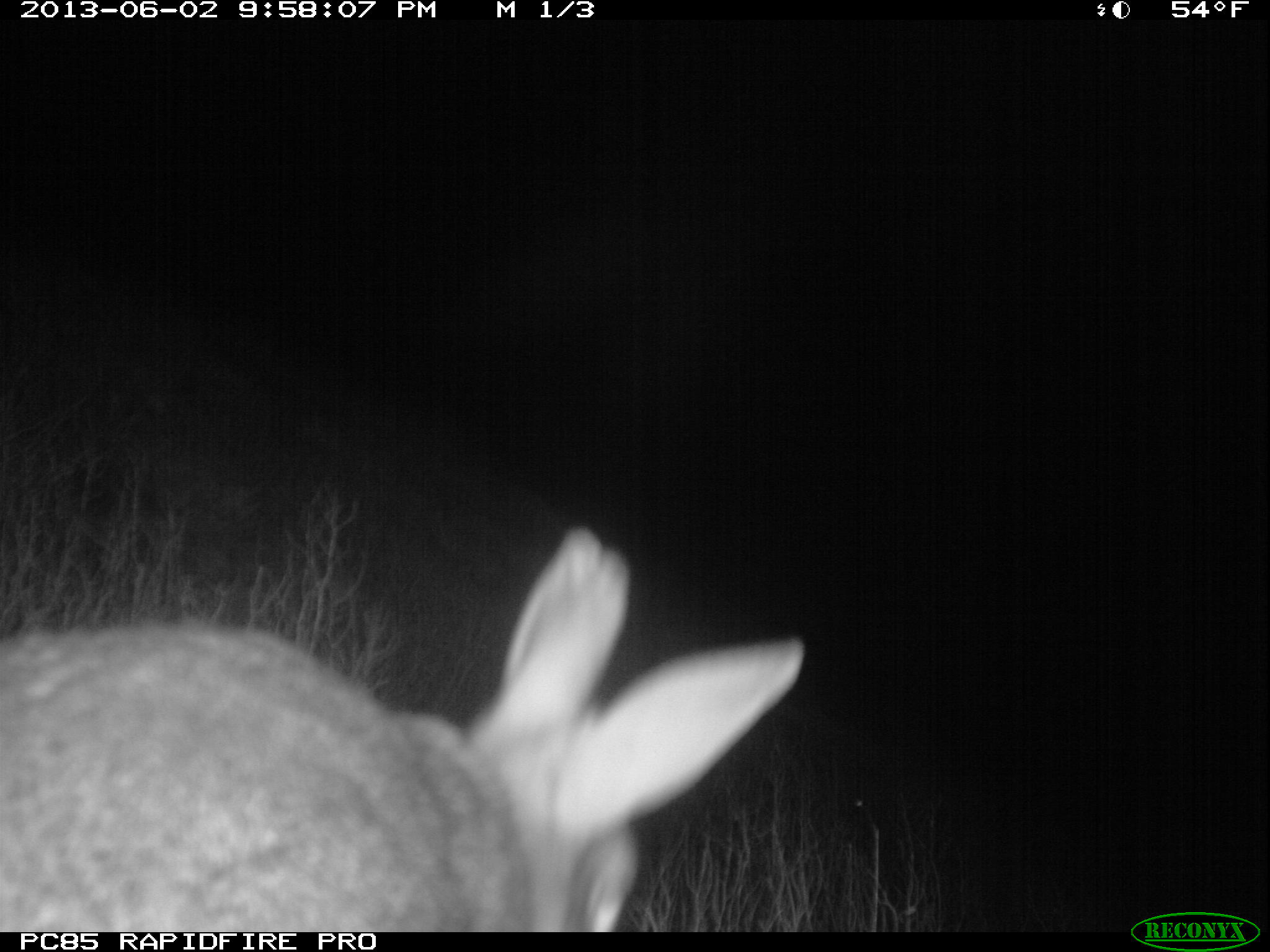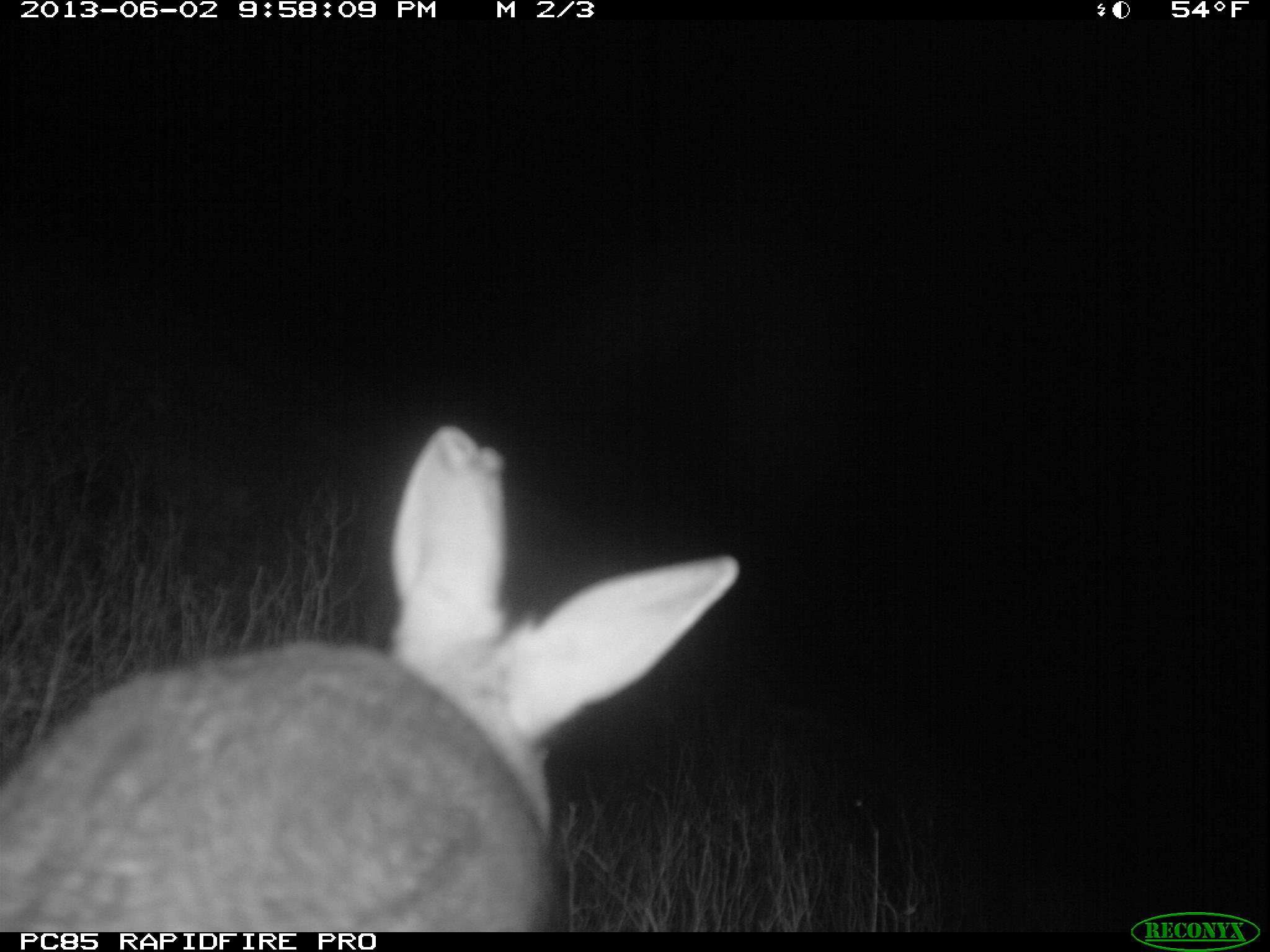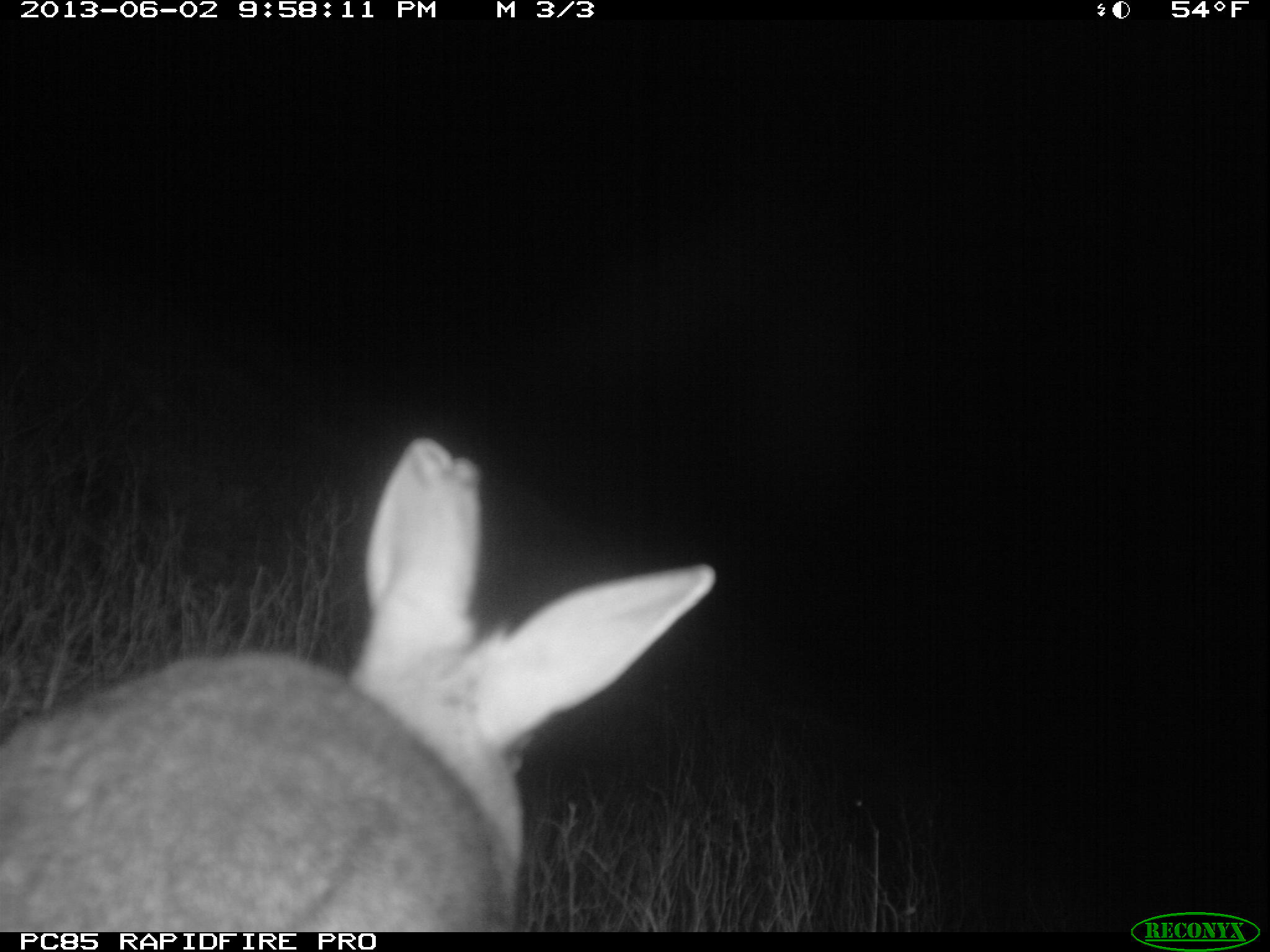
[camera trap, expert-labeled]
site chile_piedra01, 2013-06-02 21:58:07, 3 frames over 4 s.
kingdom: Animalia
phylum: Chordata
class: Mammalia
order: Lagomorpha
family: Leporidae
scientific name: Leporidae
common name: rabbits and hares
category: rabbit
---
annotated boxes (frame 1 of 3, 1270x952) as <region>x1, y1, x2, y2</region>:
rabbit: <region>0, 526, 814, 927</region>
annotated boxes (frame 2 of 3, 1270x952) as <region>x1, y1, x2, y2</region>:
rabbit: <region>0, 420, 737, 927</region>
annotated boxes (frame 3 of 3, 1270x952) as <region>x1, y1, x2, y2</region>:
rabbit: <region>0, 437, 712, 928</region>